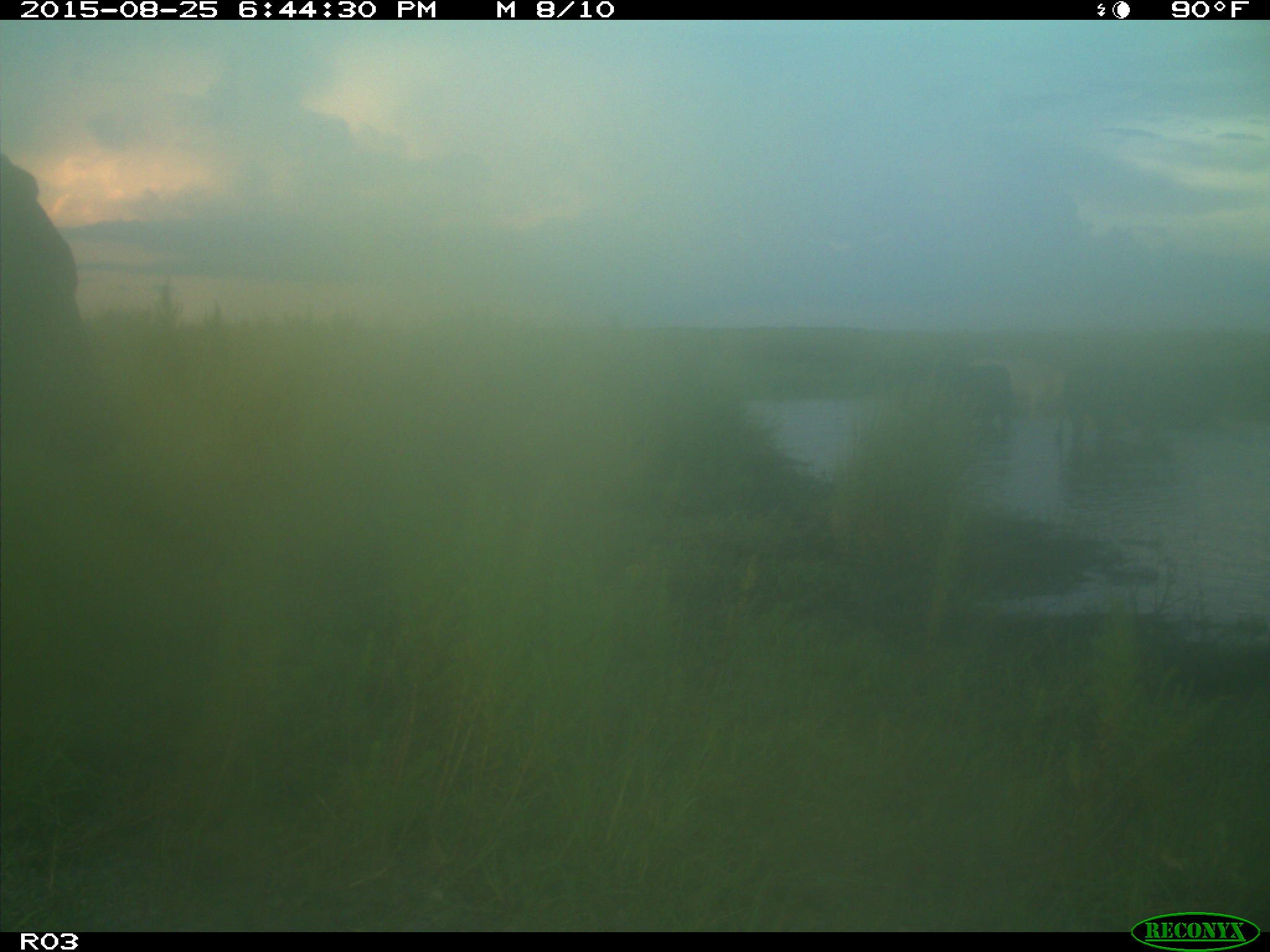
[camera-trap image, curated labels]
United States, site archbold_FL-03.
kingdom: Animalia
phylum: Chordata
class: Mammalia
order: Artiodactyla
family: Bovidae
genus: Bos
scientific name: Bos taurus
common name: domestic cow